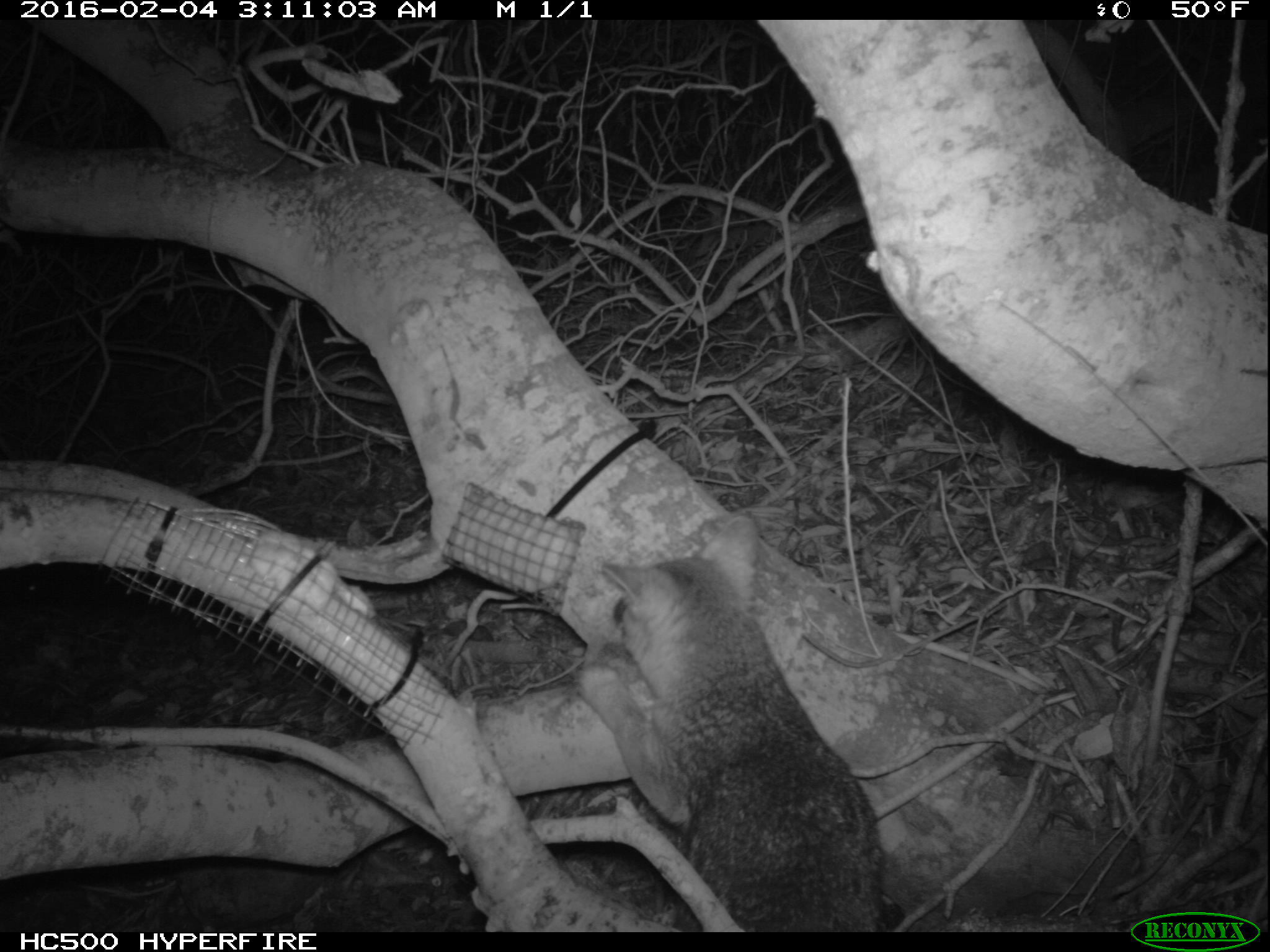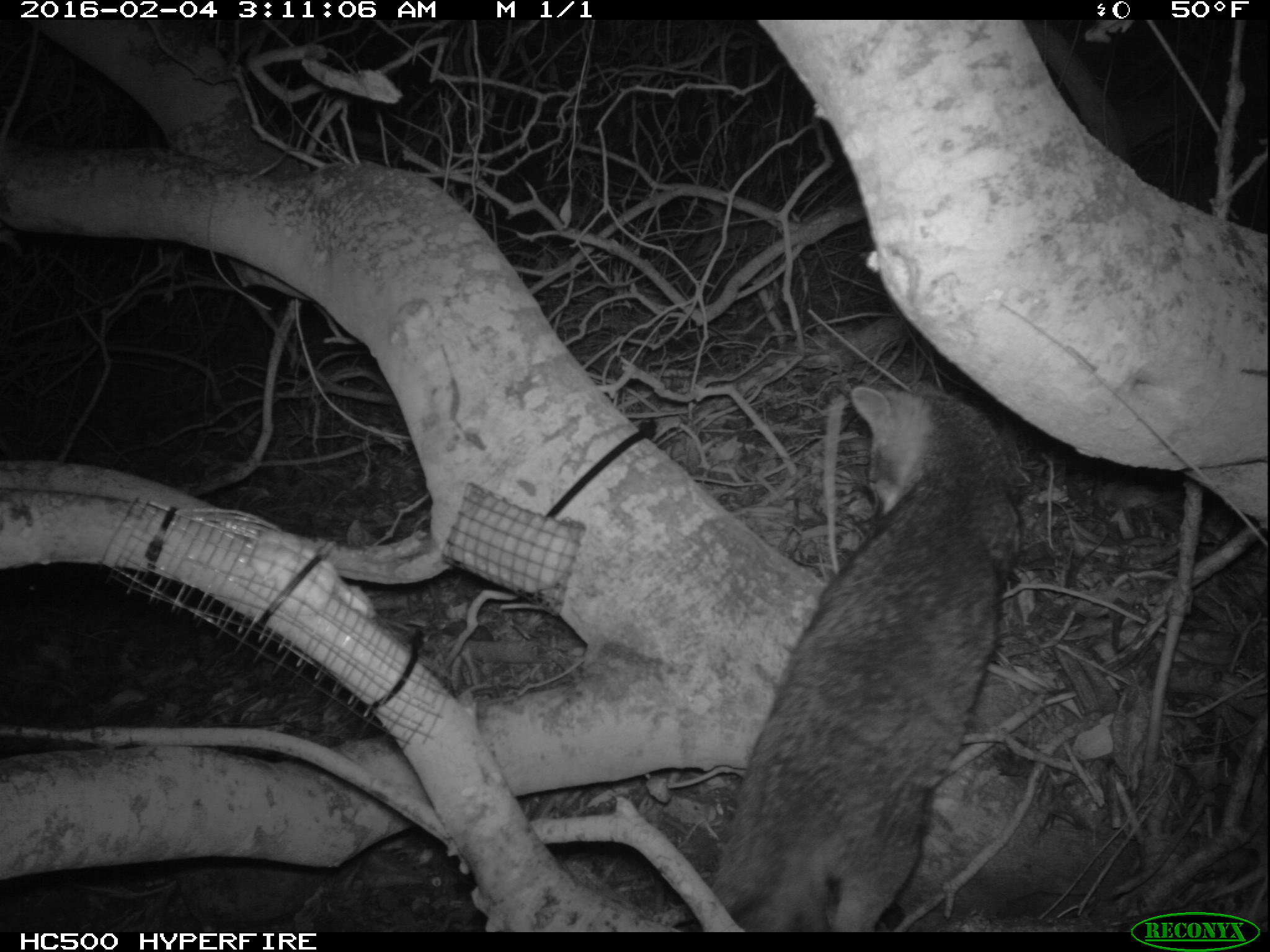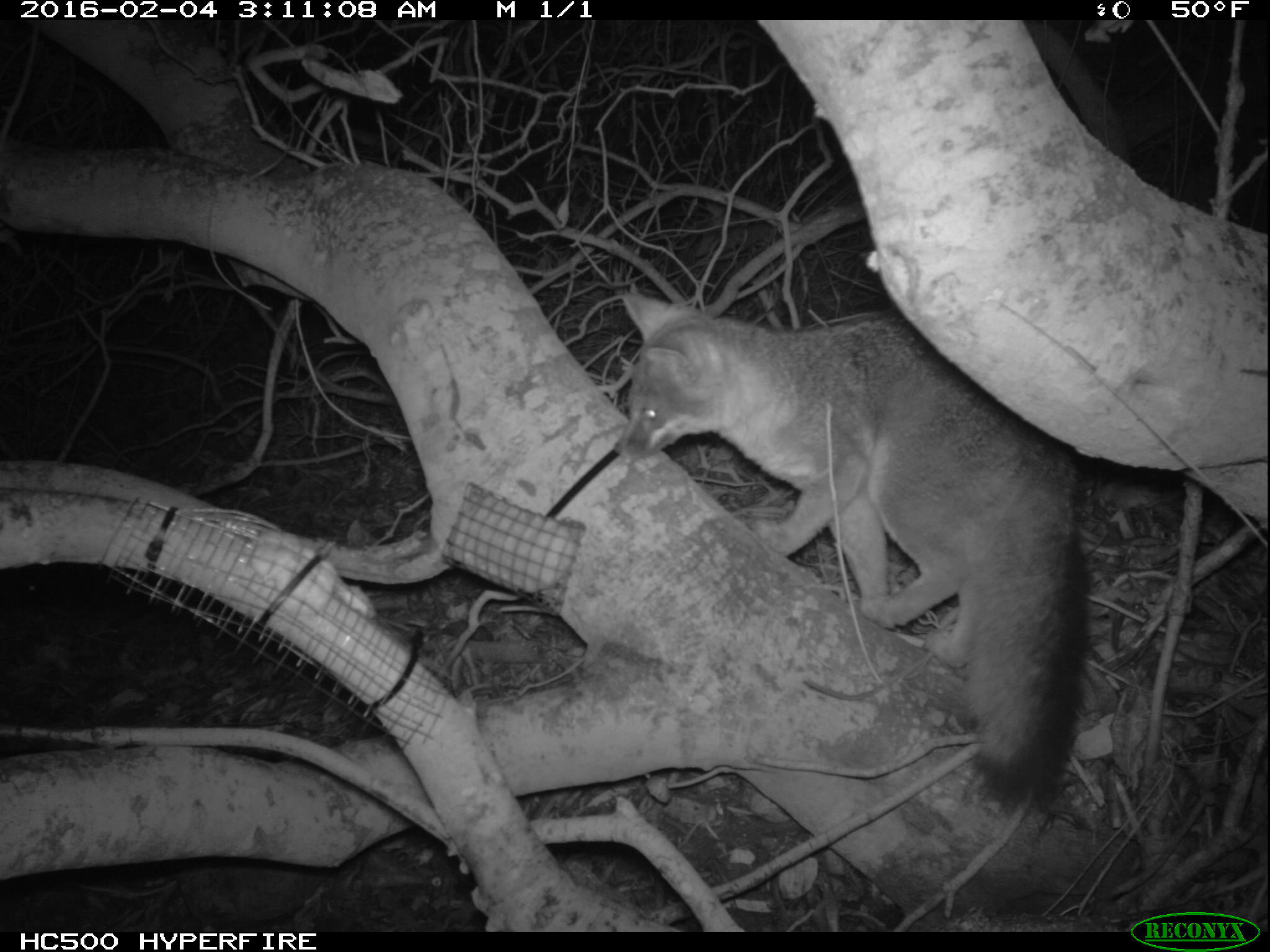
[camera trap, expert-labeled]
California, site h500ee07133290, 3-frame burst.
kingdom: Animalia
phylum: Chordata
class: Mammalia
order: Carnivora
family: Canidae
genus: Urocyon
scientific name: Urocyon littoralis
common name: island fox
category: fox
Fox (island fox) (Urocyon littoralis).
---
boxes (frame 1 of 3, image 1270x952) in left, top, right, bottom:
fox: 575, 512, 884, 935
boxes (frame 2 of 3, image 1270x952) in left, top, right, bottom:
fox: 711, 386, 1022, 932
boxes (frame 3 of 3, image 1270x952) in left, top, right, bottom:
fox: 611, 290, 1092, 811